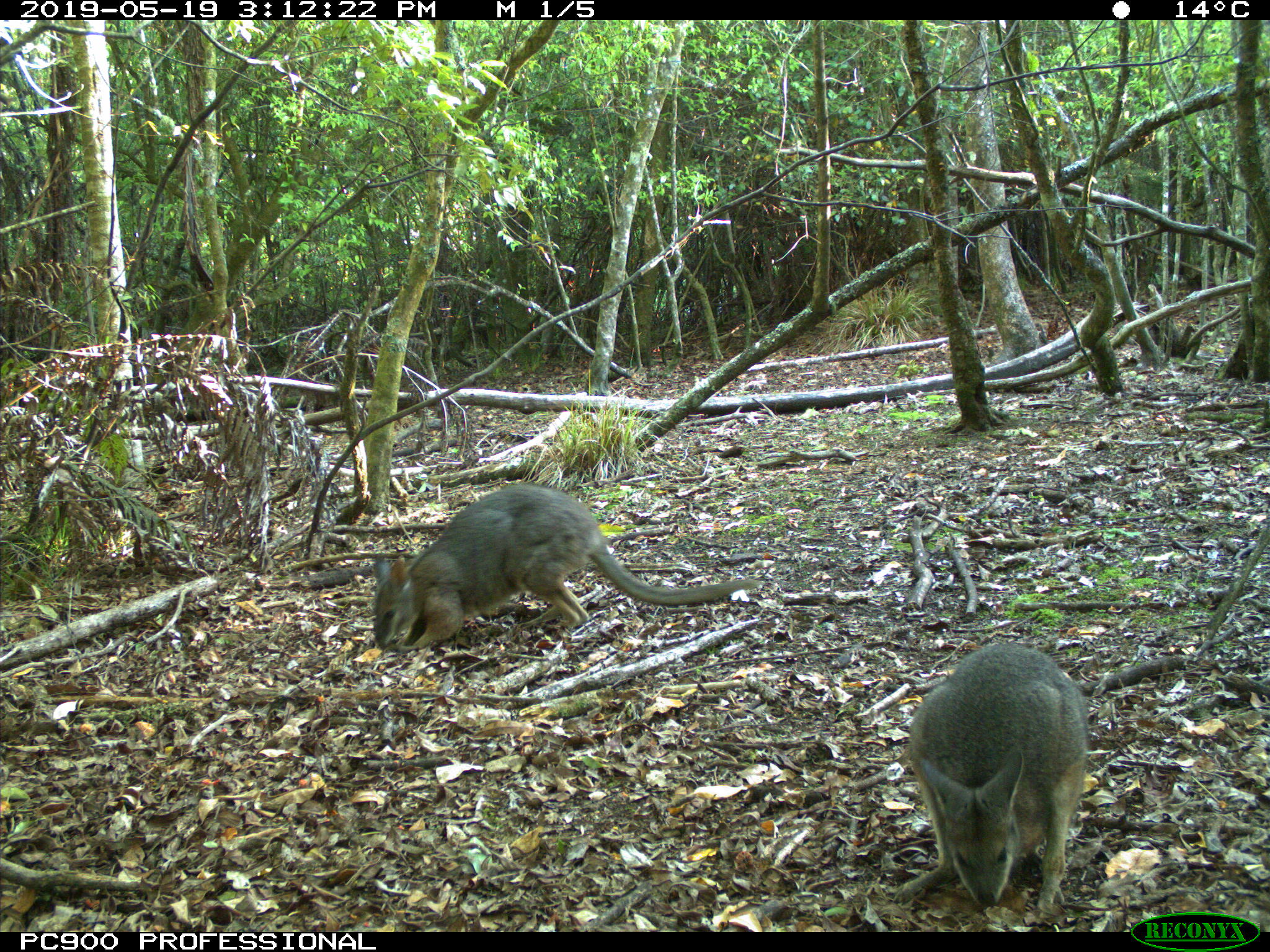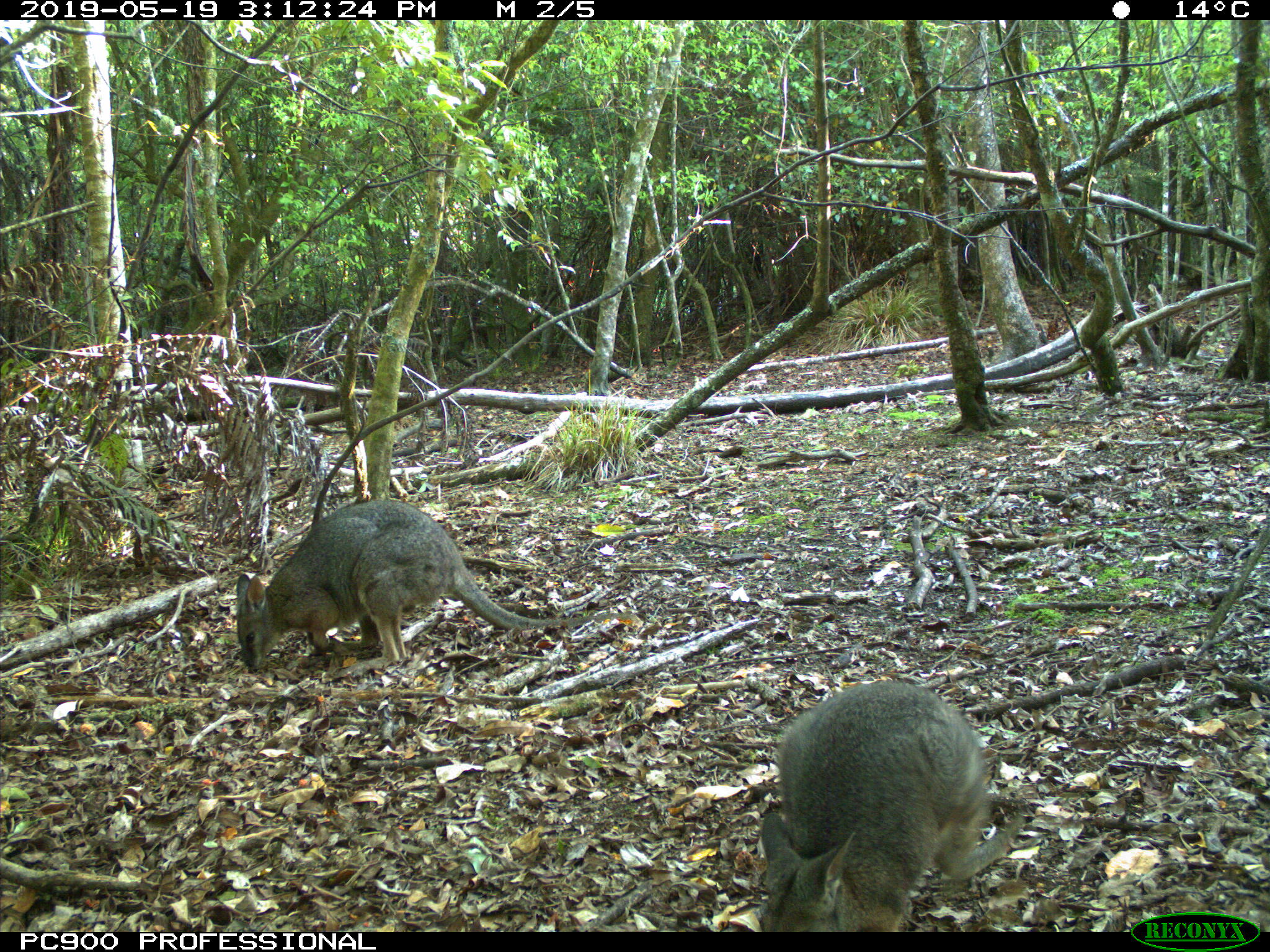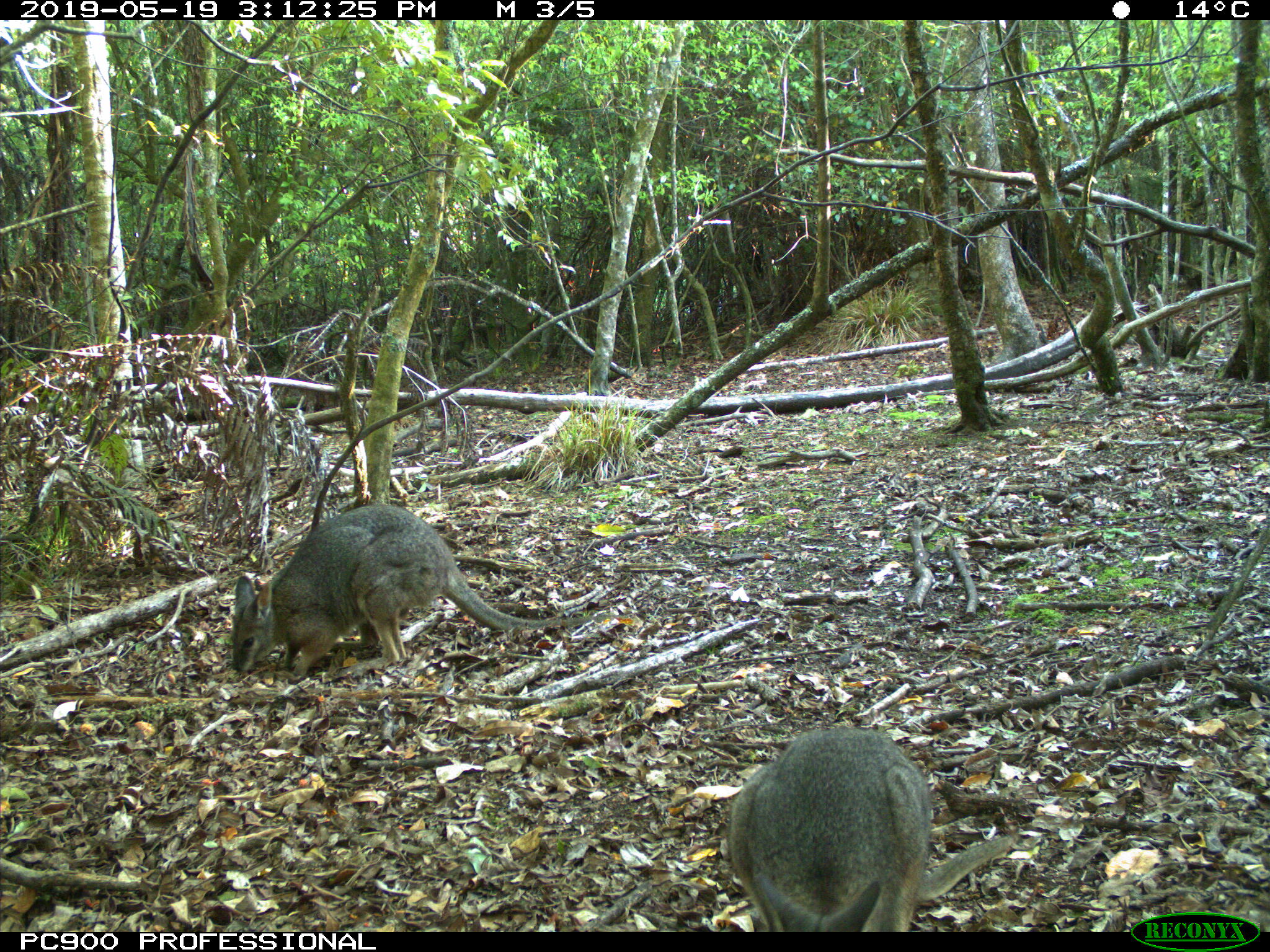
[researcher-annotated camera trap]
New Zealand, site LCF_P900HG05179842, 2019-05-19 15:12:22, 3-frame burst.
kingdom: Animalia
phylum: Chordata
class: Mammalia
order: Diprotodontia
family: Macropodidae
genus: Notamacropus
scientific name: Notamacropus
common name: wallaby